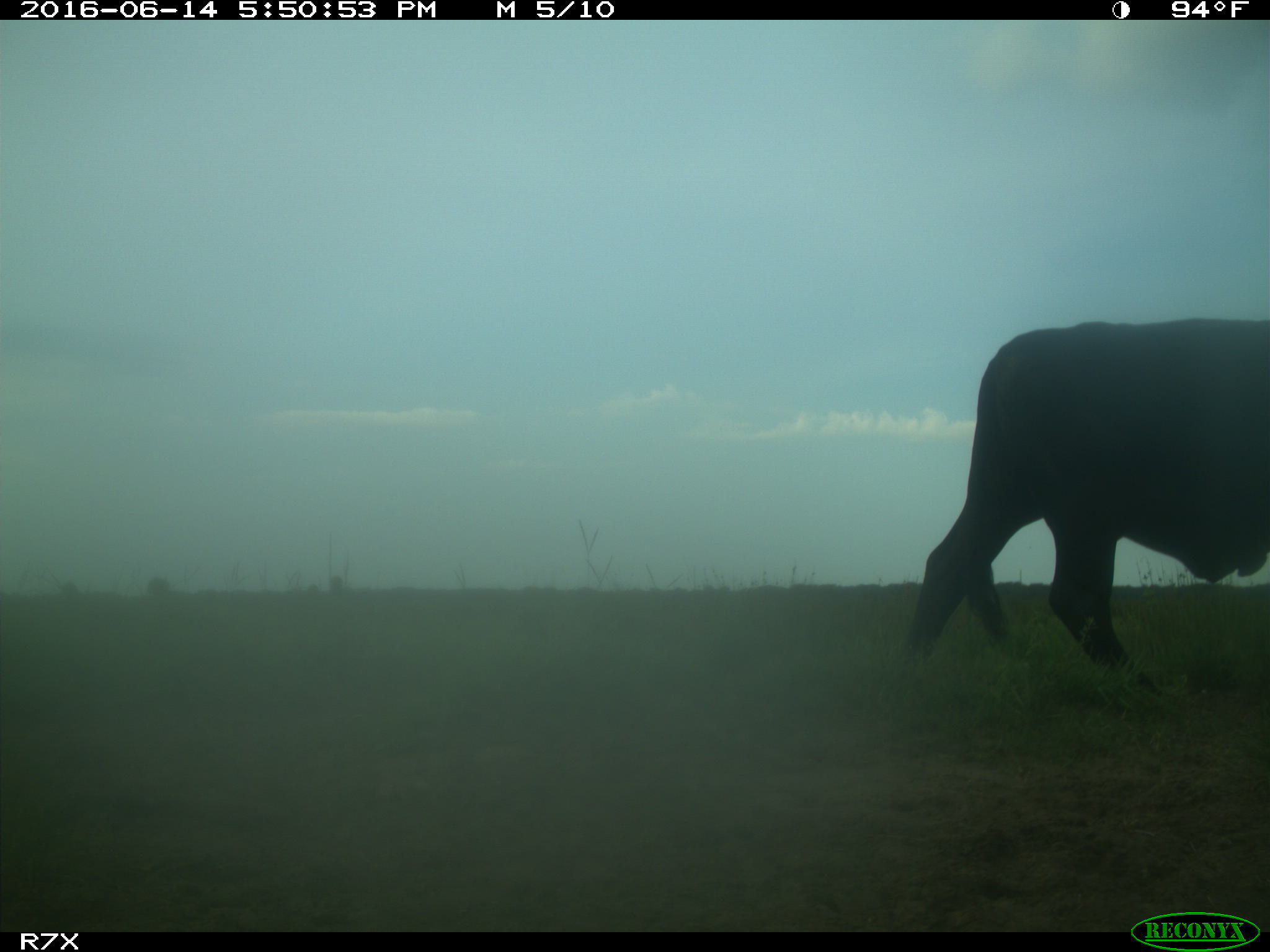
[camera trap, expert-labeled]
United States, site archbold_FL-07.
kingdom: Animalia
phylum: Chordata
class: Mammalia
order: Artiodactyla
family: Bovidae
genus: Bos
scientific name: Bos taurus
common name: domestic cow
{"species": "Bos taurus (domestic cow)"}